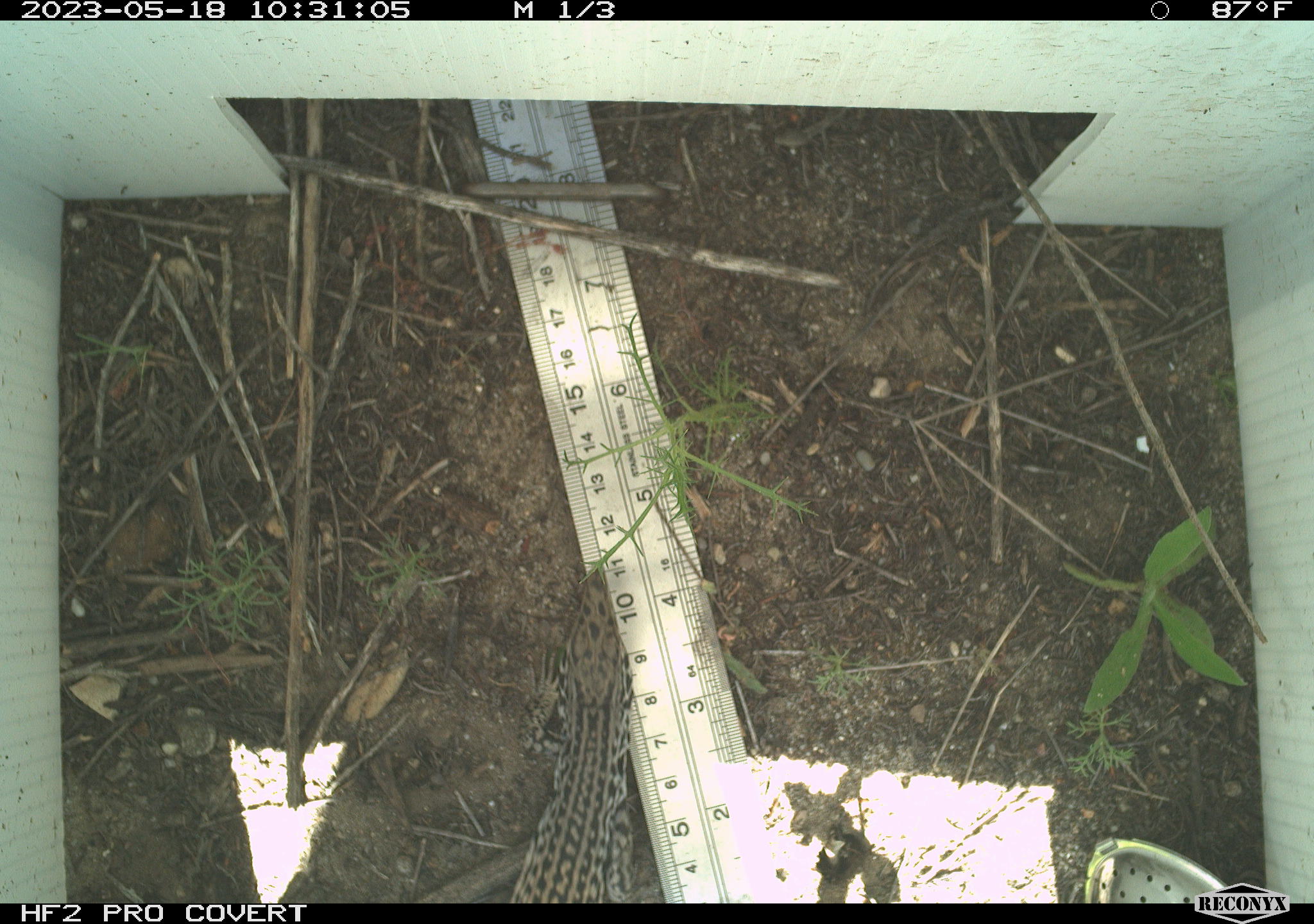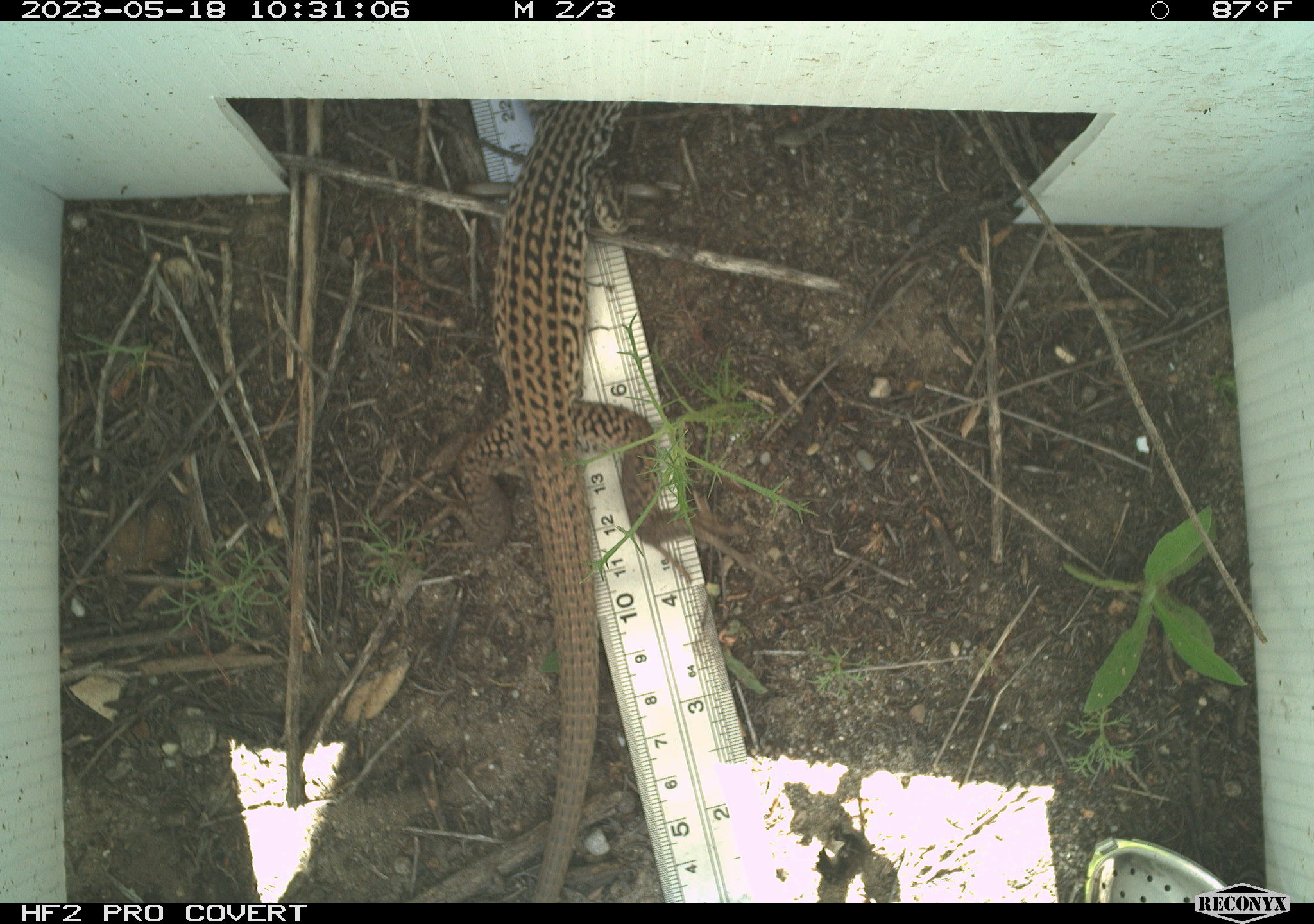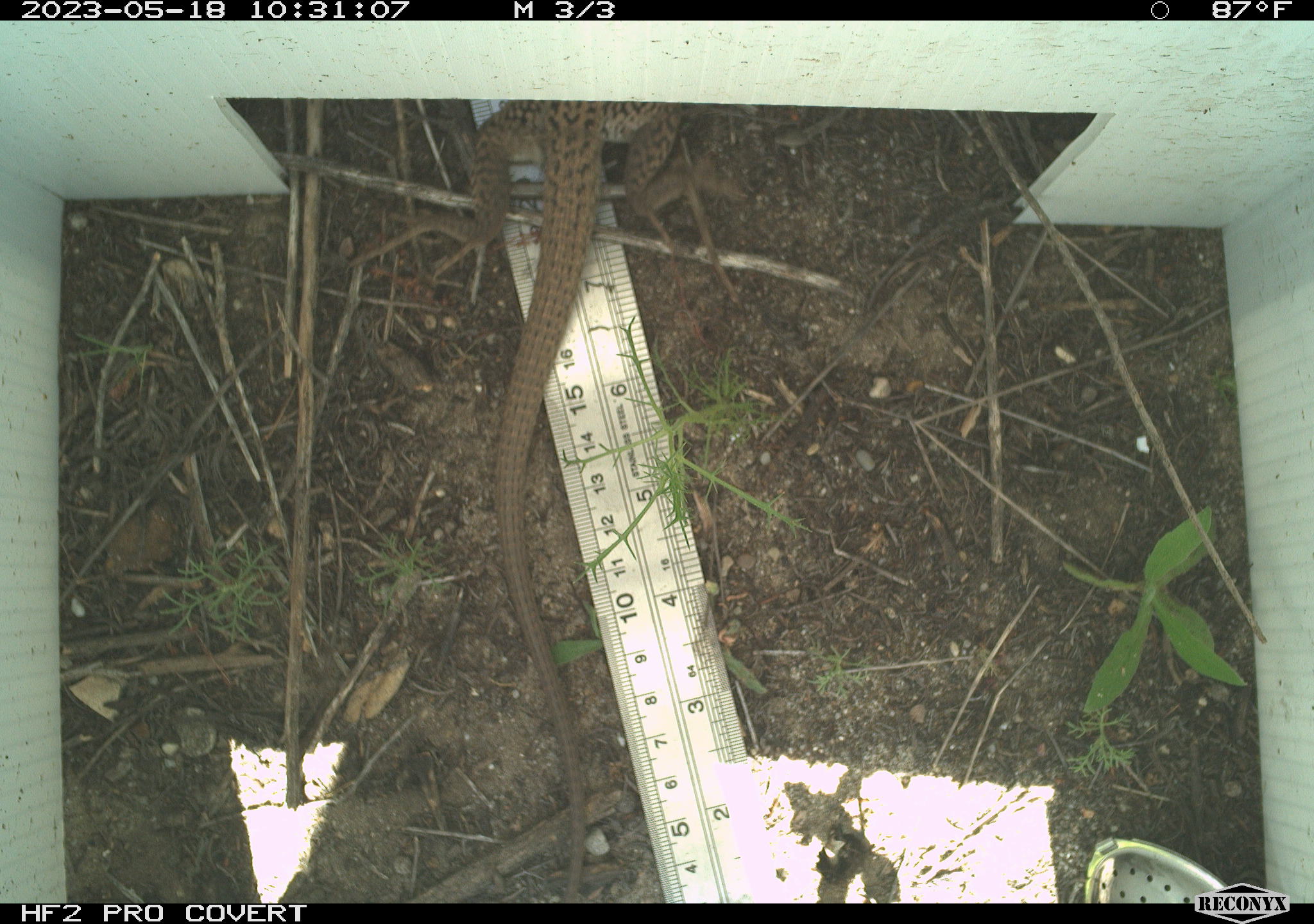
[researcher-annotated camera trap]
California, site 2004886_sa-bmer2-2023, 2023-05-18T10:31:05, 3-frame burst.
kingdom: Animalia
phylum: Chordata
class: Reptilia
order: Squamata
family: Teiidae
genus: Aspidoscelis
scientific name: Aspidoscelis tigris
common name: western whiptail